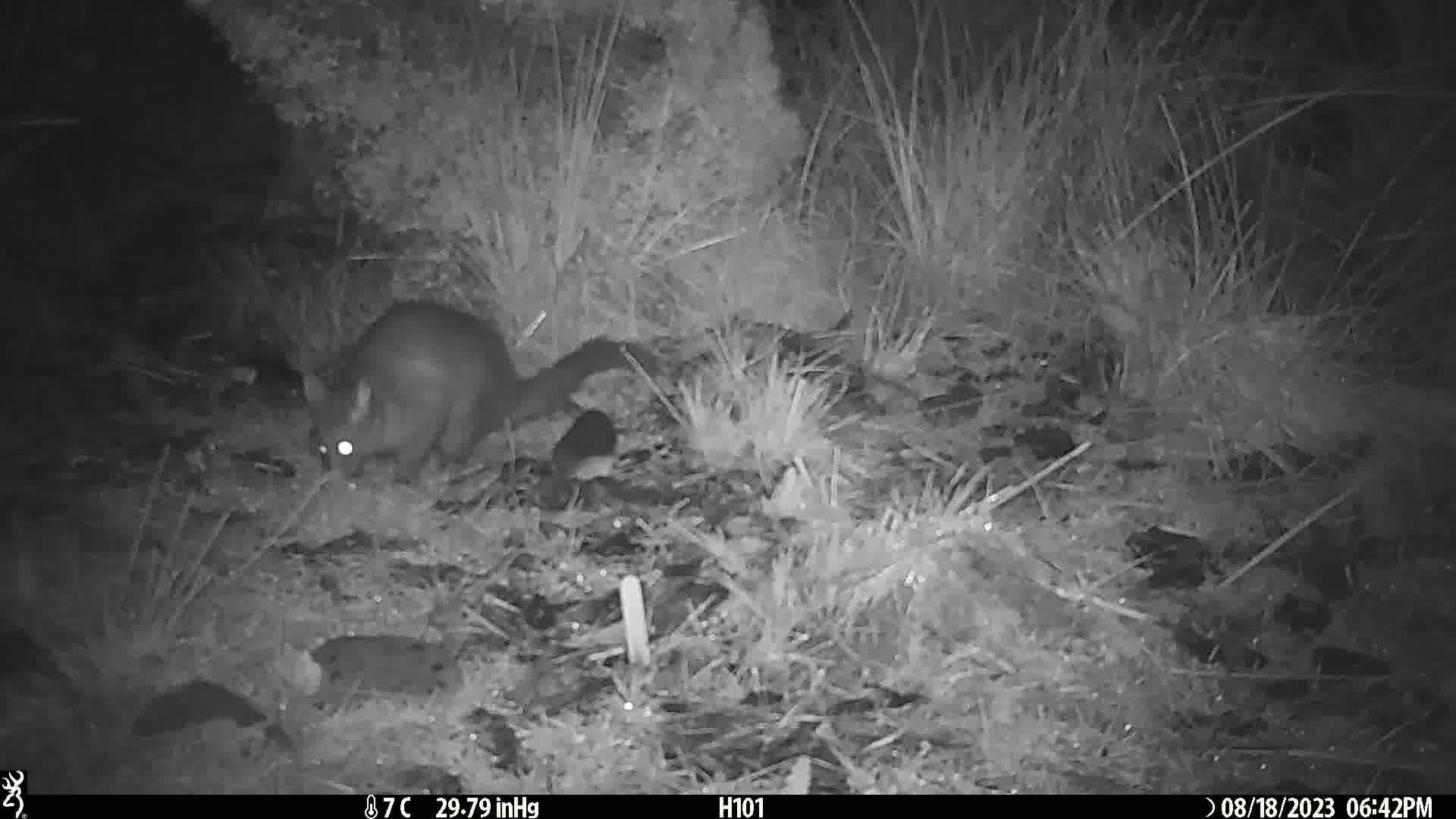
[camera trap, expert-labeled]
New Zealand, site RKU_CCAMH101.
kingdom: Animalia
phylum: Chordata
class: Mammalia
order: Diprotodontia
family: Phalangeridae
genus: Trichosurus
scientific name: Trichosurus vulpecula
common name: common brushtail possum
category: possum